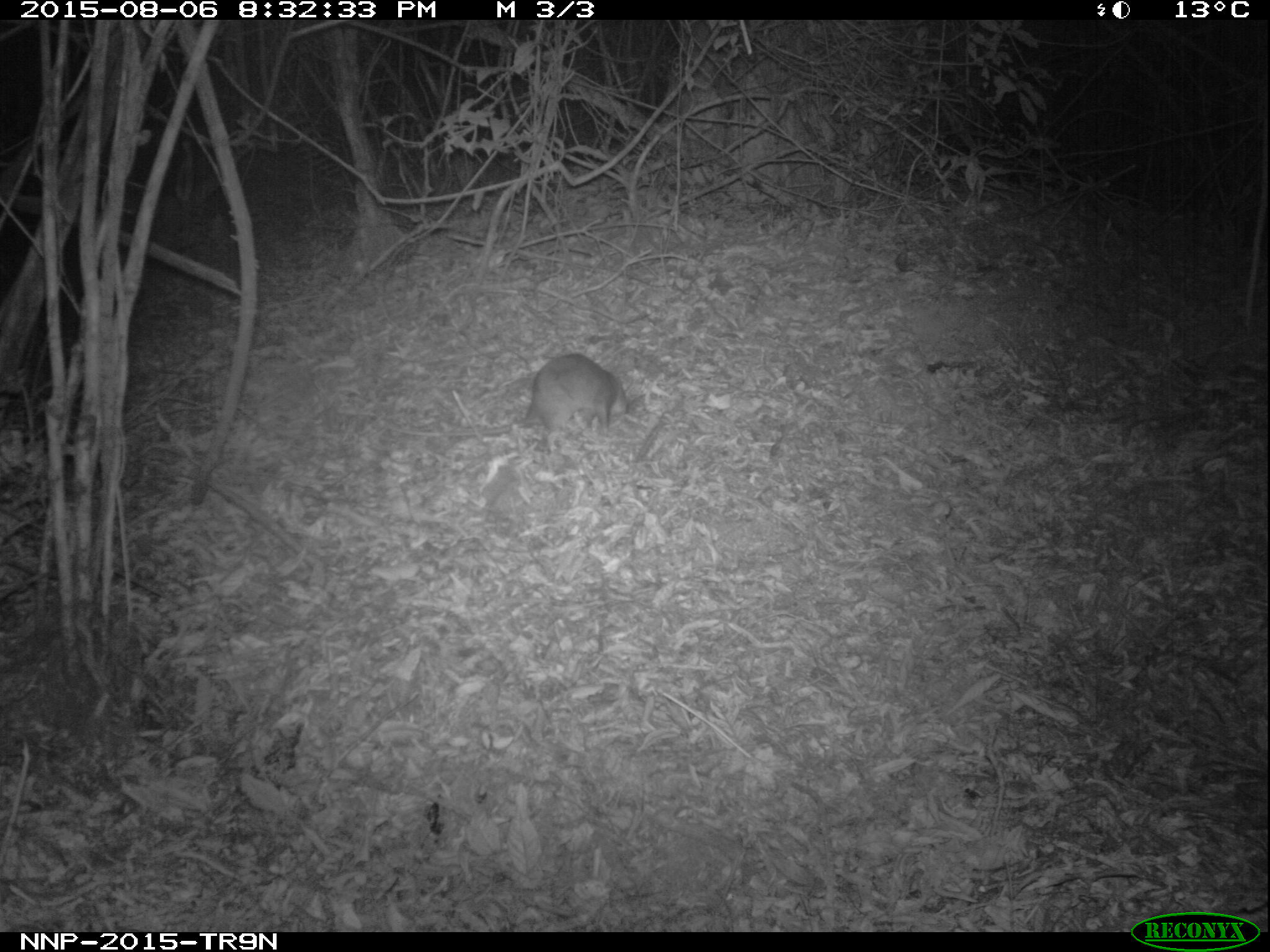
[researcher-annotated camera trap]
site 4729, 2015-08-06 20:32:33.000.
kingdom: Animalia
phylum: Chordata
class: Mammalia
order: Rodentia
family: Nesomyidae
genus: Cricetomys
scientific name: Cricetomys gambianus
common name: african giant pouched rat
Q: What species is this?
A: Cricetomys gambianus (african giant pouched rat).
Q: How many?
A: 1.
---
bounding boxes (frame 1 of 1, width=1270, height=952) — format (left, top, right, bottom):
cricetomys gambianus: (386, 351, 628, 450)